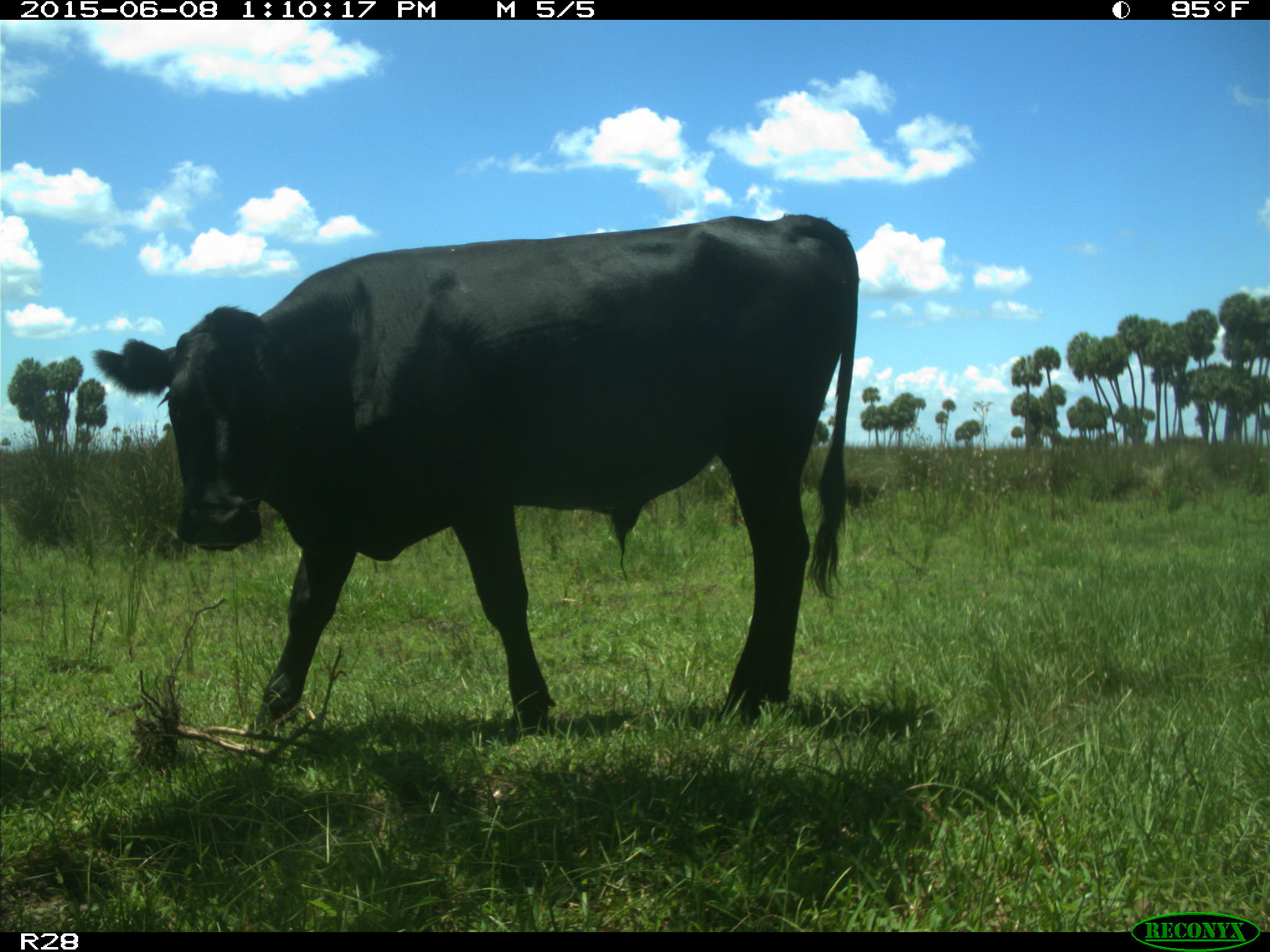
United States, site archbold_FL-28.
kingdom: Animalia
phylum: Chordata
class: Mammalia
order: Artiodactyla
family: Bovidae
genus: Bos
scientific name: Bos taurus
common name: domestic cow